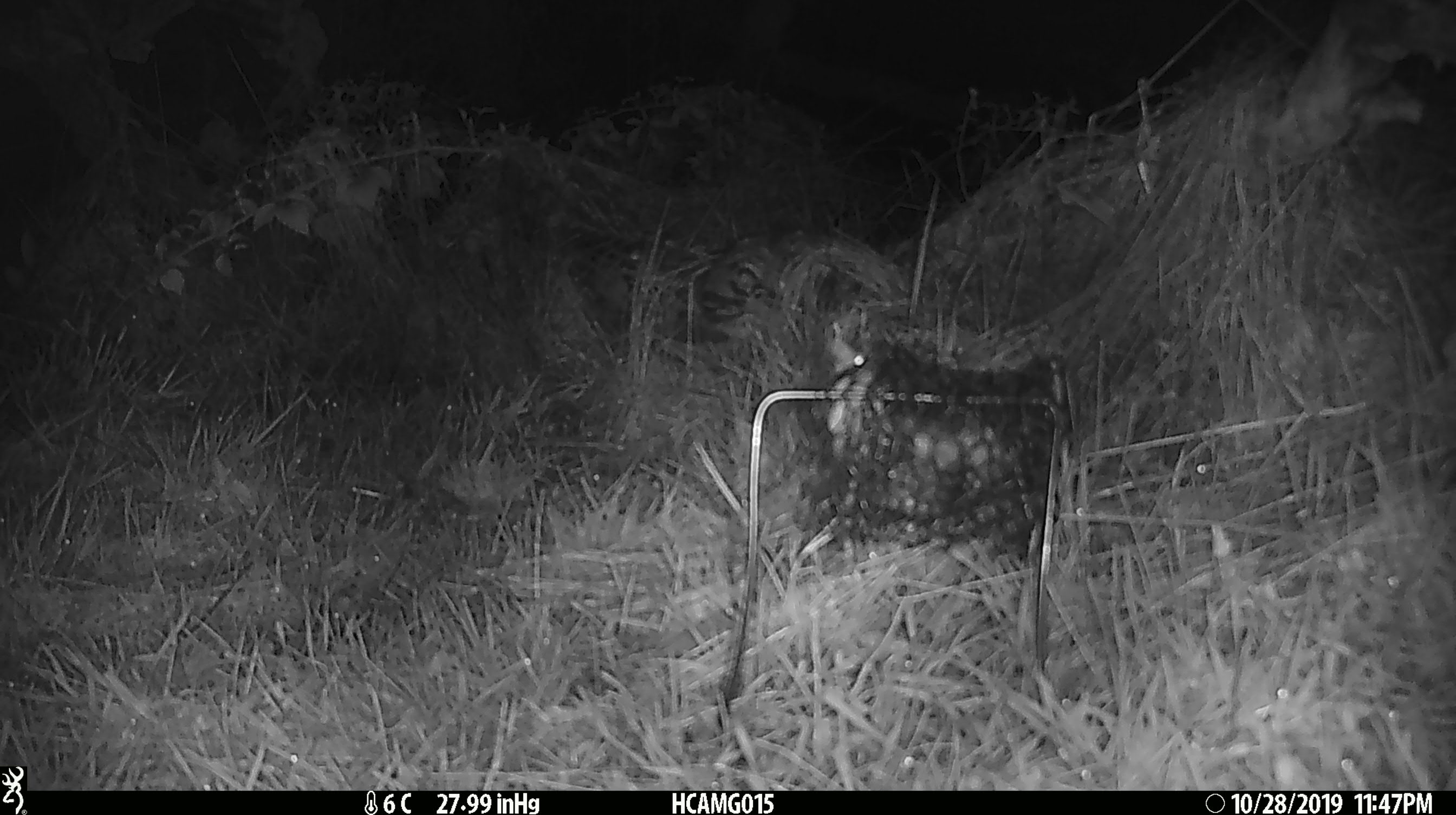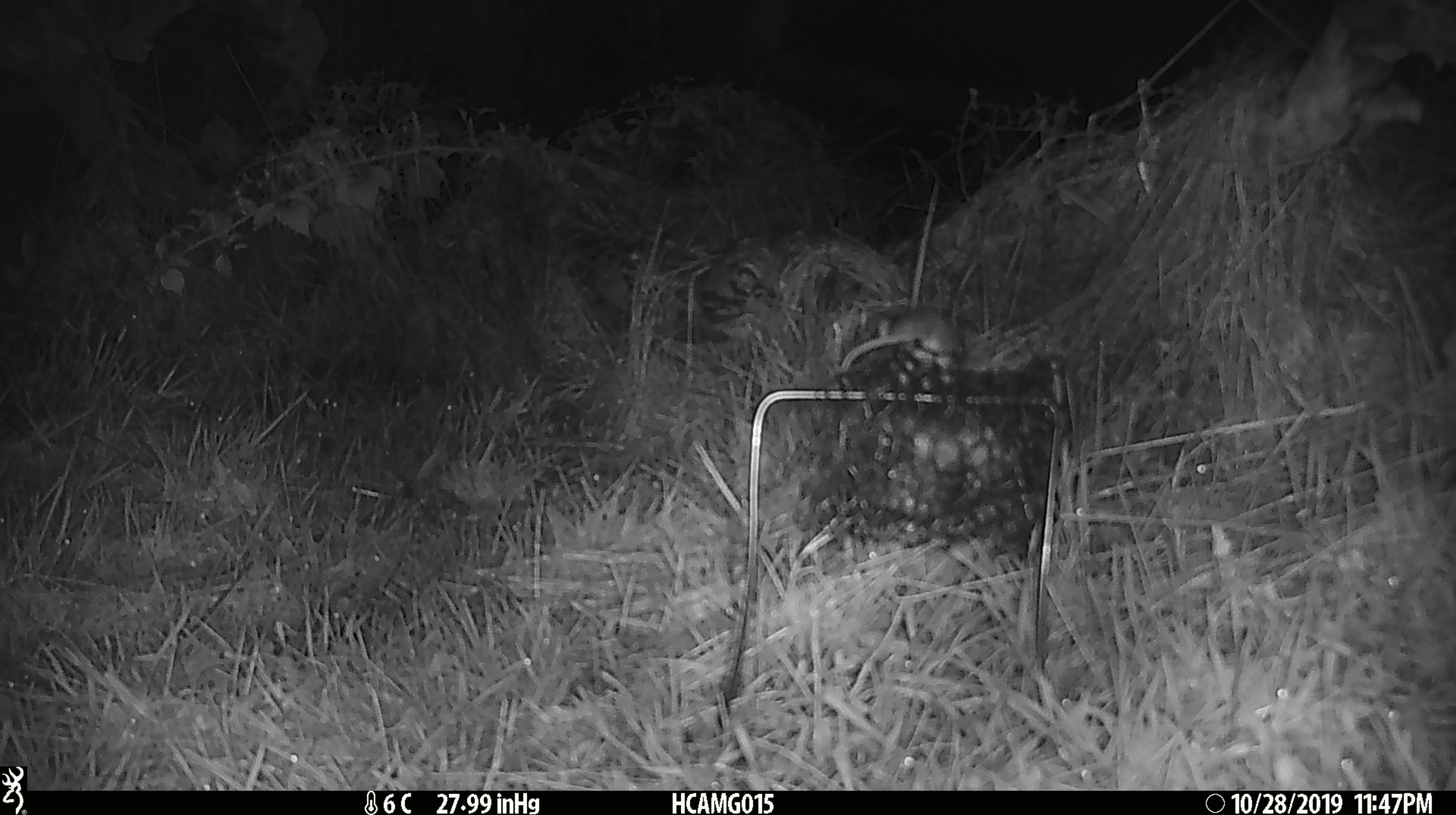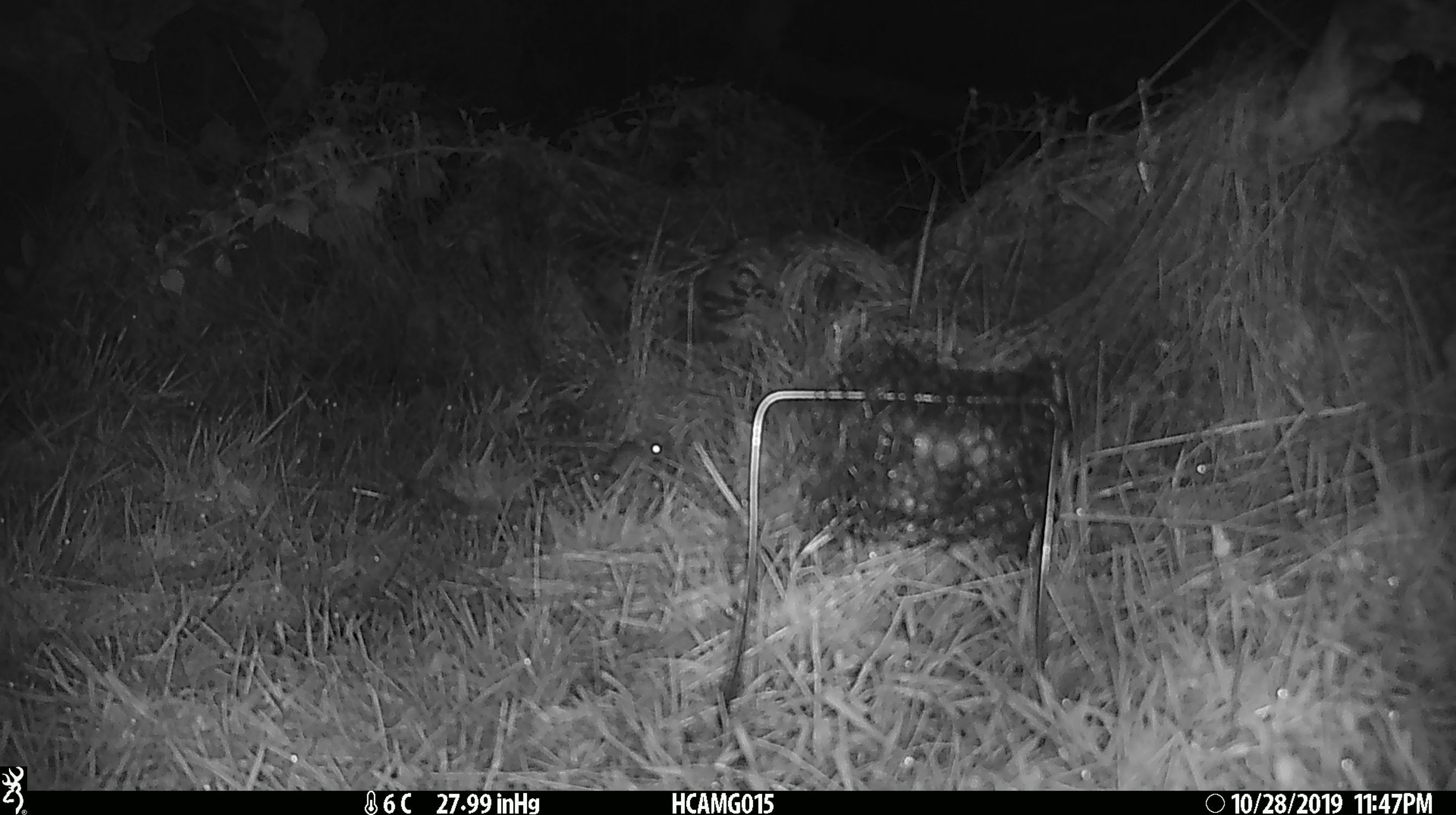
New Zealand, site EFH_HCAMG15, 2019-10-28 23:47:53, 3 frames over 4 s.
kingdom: Animalia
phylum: Chordata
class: Mammalia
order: Rodentia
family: Muridae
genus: Mus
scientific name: Mus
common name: mouse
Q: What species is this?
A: Mouse (Mus).